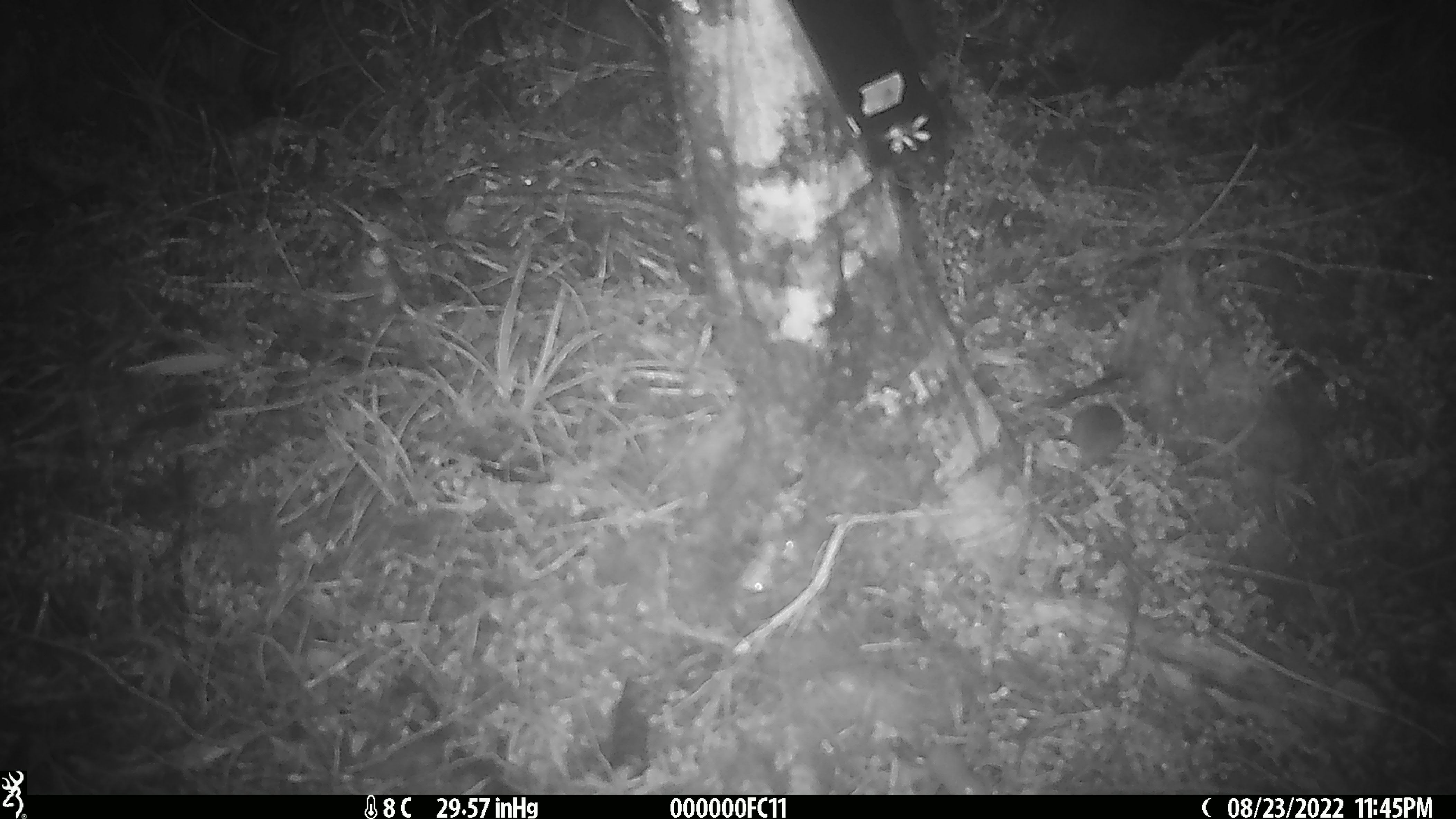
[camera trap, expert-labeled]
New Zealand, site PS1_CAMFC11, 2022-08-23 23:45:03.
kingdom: Animalia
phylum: Chordata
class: Mammalia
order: Rodentia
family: Muridae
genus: Mus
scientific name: Mus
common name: mouse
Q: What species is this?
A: Mouse (Mus).